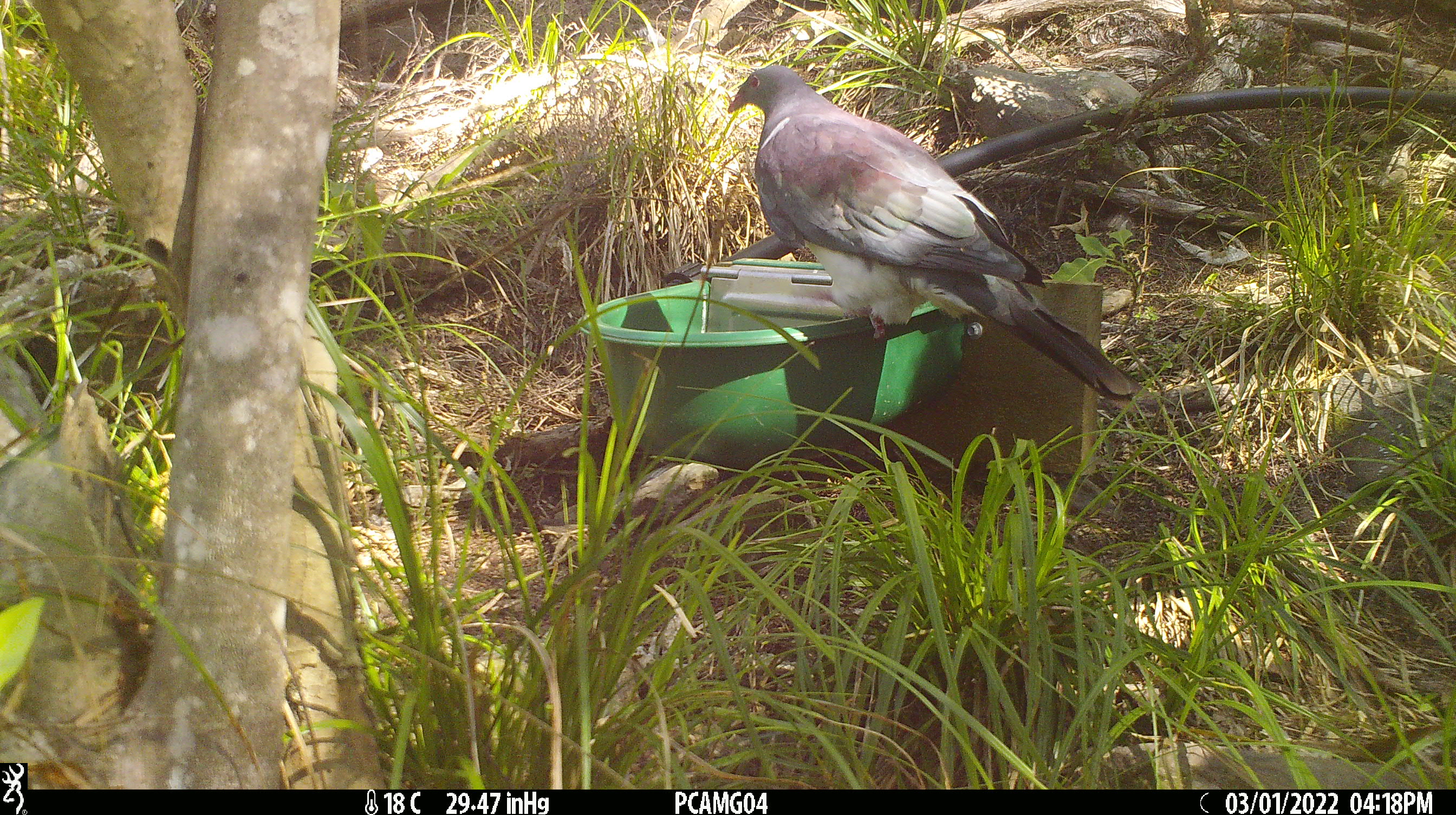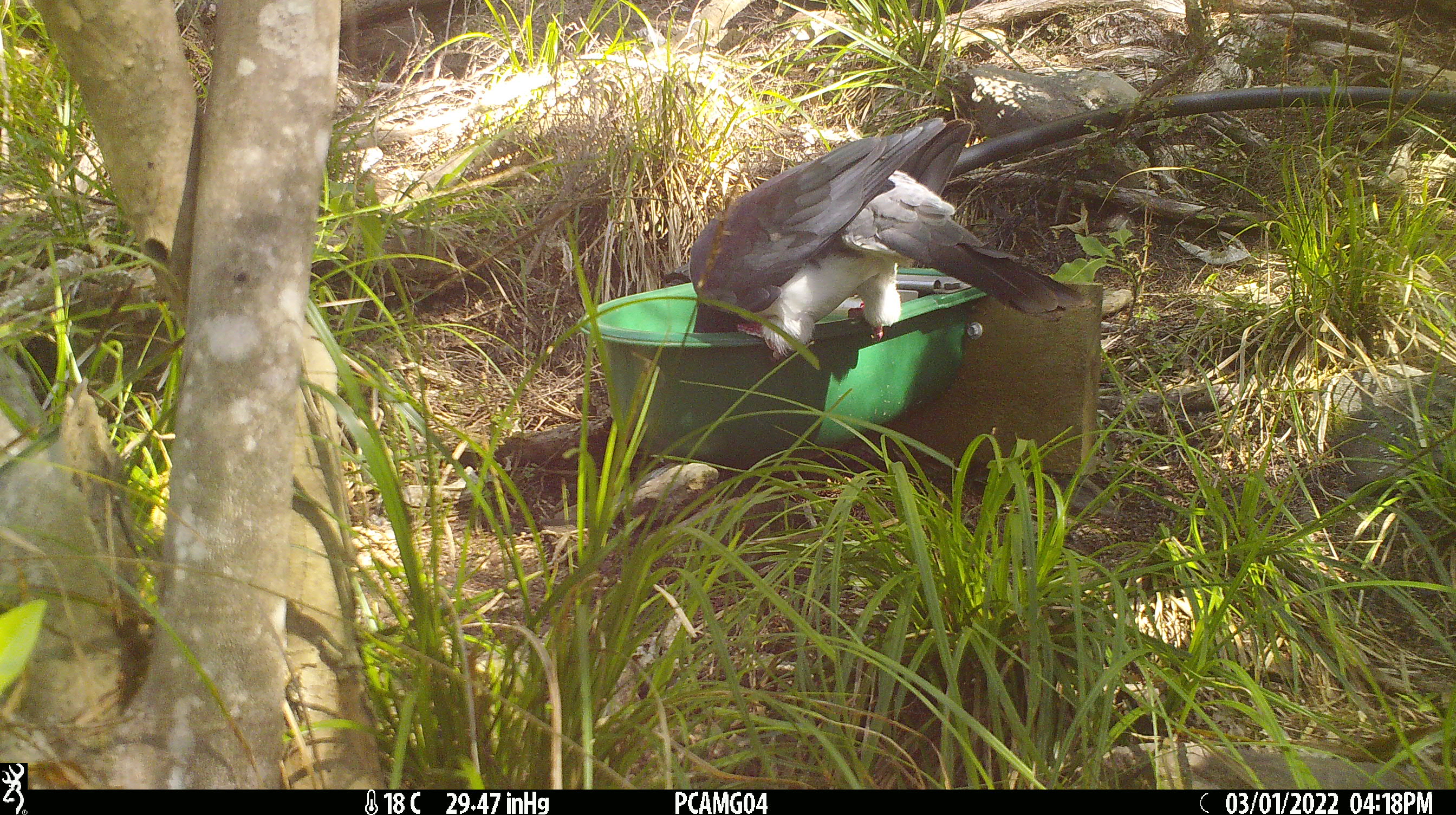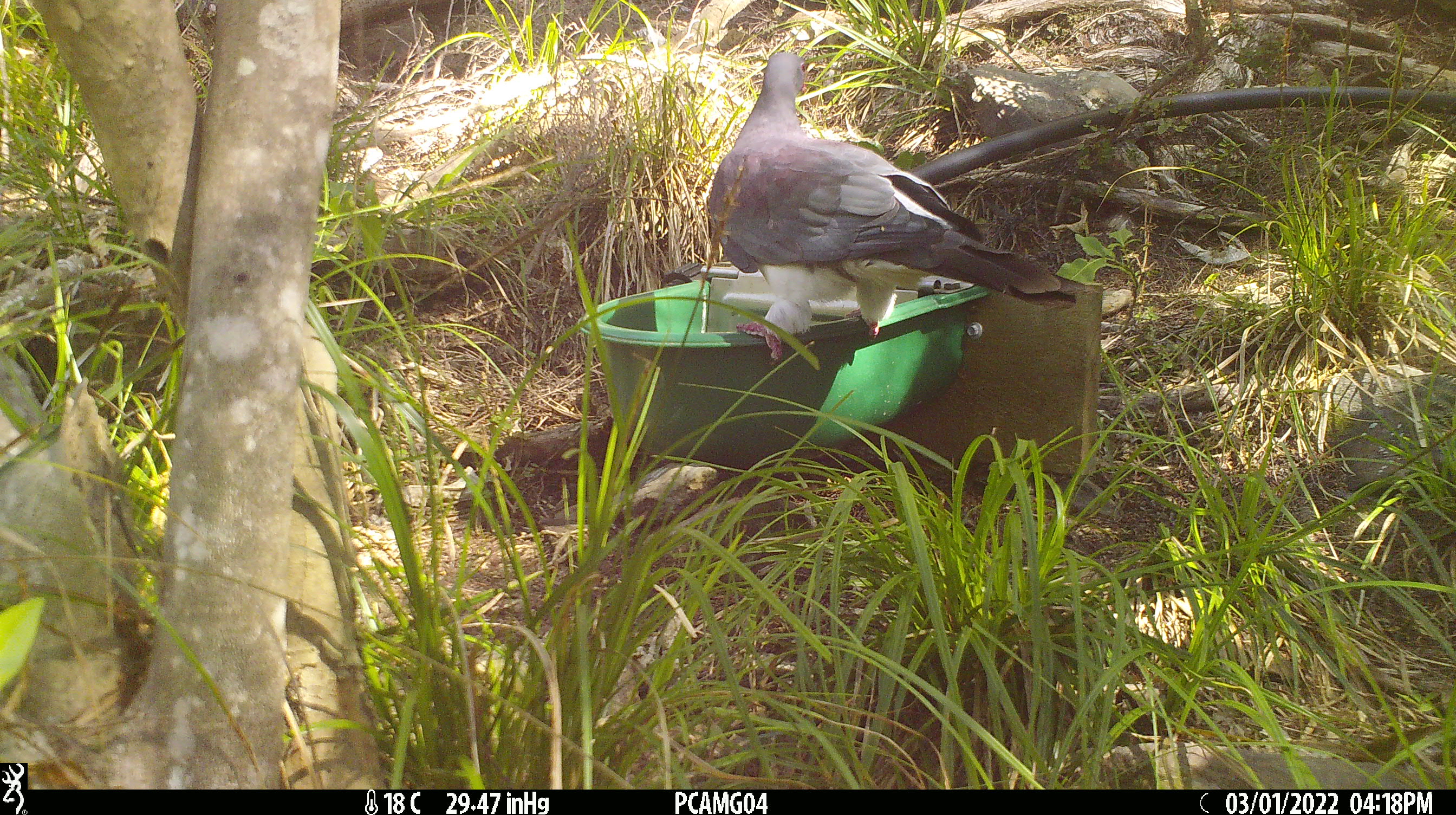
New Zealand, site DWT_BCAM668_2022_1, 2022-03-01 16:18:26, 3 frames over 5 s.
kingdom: Animalia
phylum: Chordata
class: Aves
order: Columbiformes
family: Columbidae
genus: Hemiphaga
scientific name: Hemiphaga novaeseelandiae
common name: new zealand pigeon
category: kereru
Kereru (new zealand pigeon) (Hemiphaga novaeseelandiae).